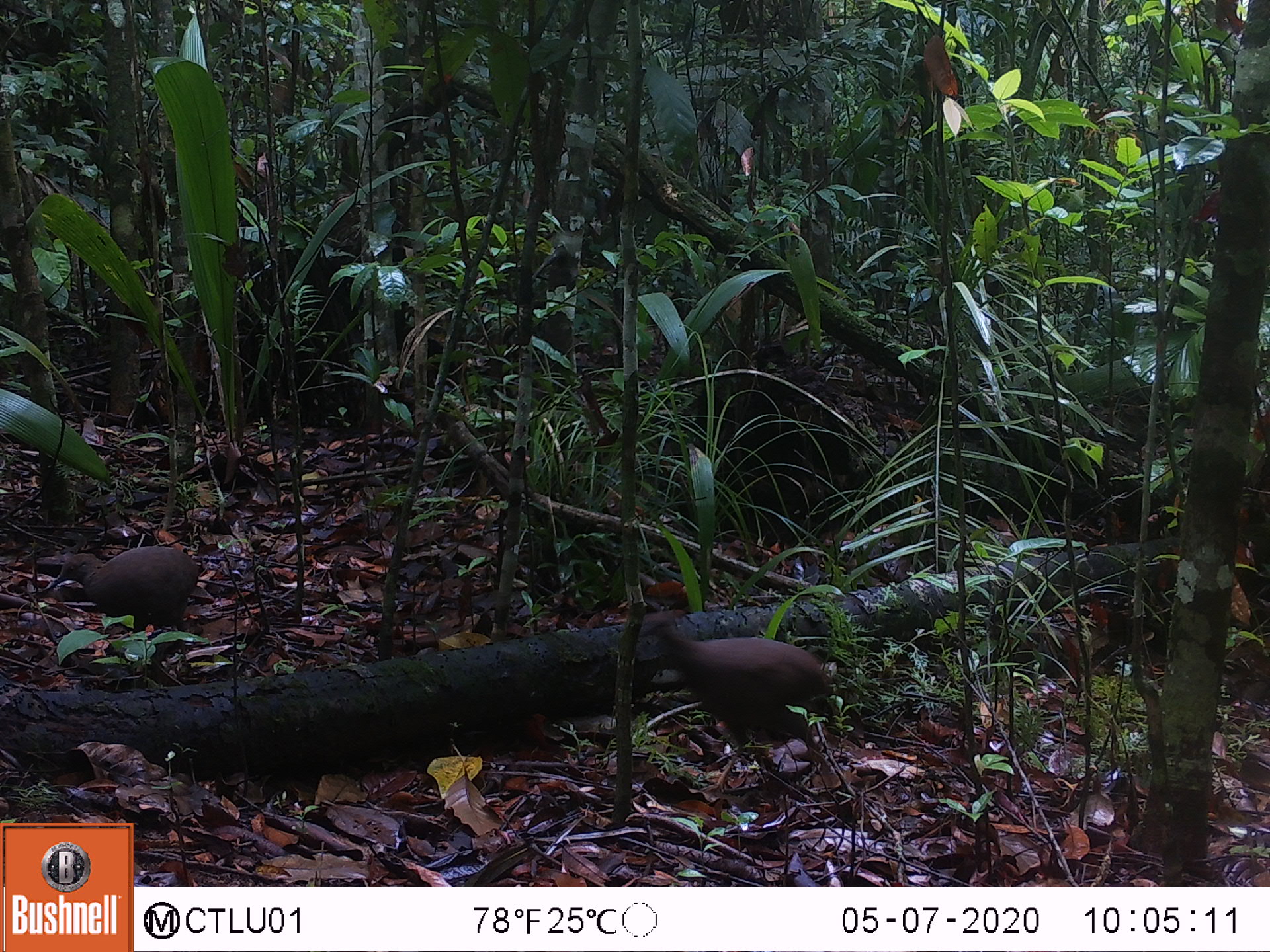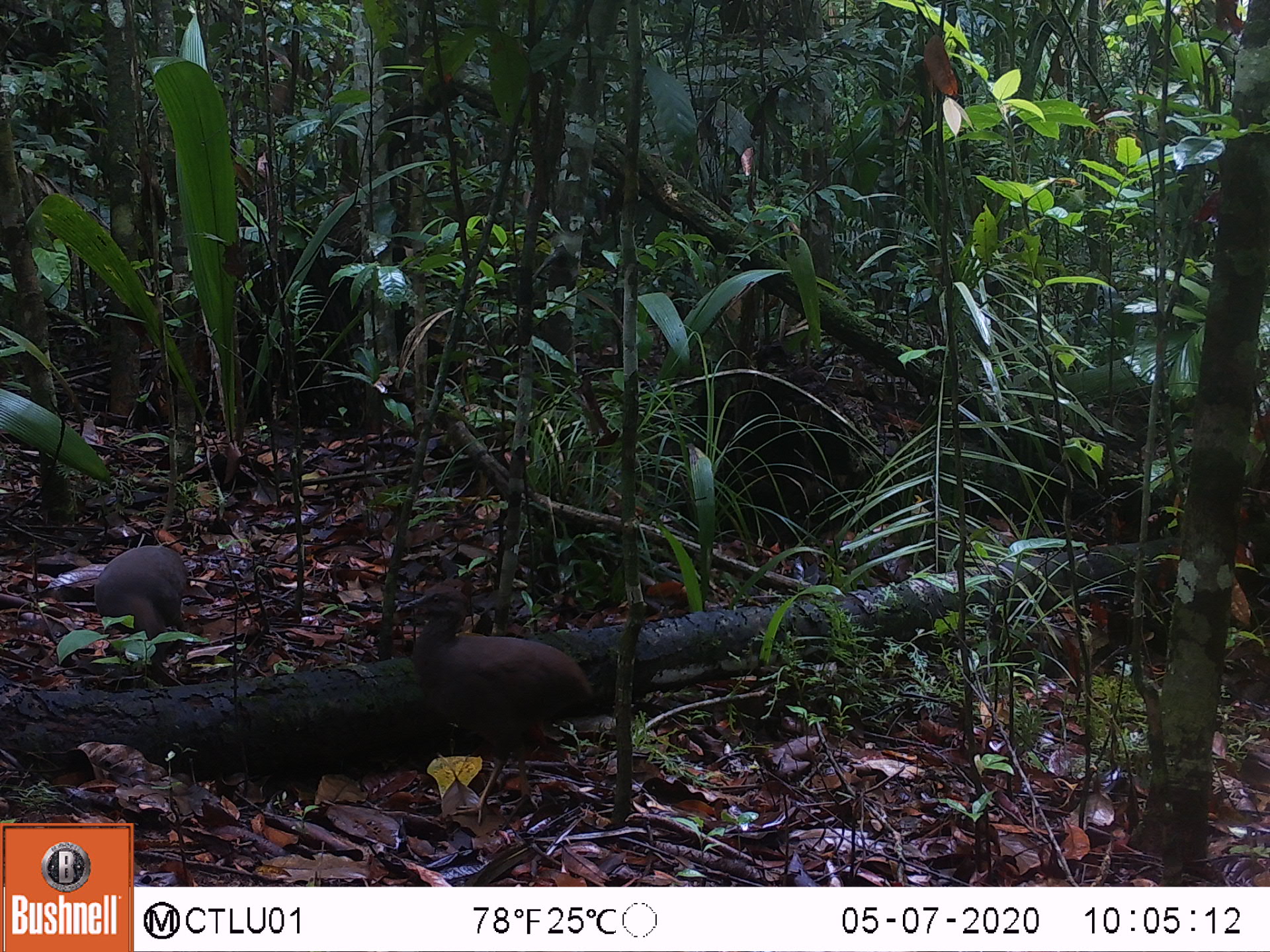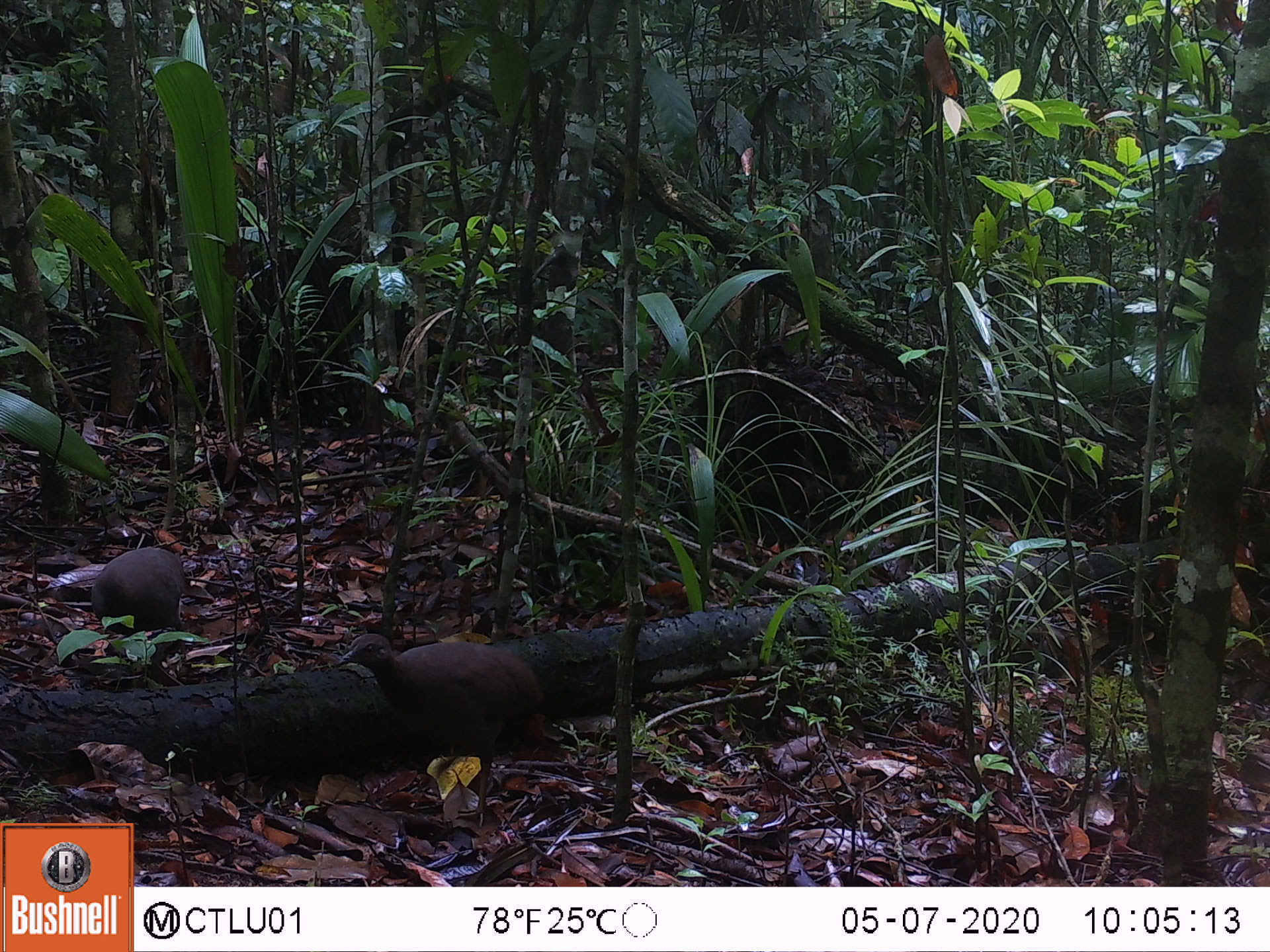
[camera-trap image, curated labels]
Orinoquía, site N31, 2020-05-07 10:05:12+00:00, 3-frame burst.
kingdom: Animalia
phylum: Chordata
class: Aves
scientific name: Aves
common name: bird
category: unknown bird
Unknown bird (bird) (Aves).